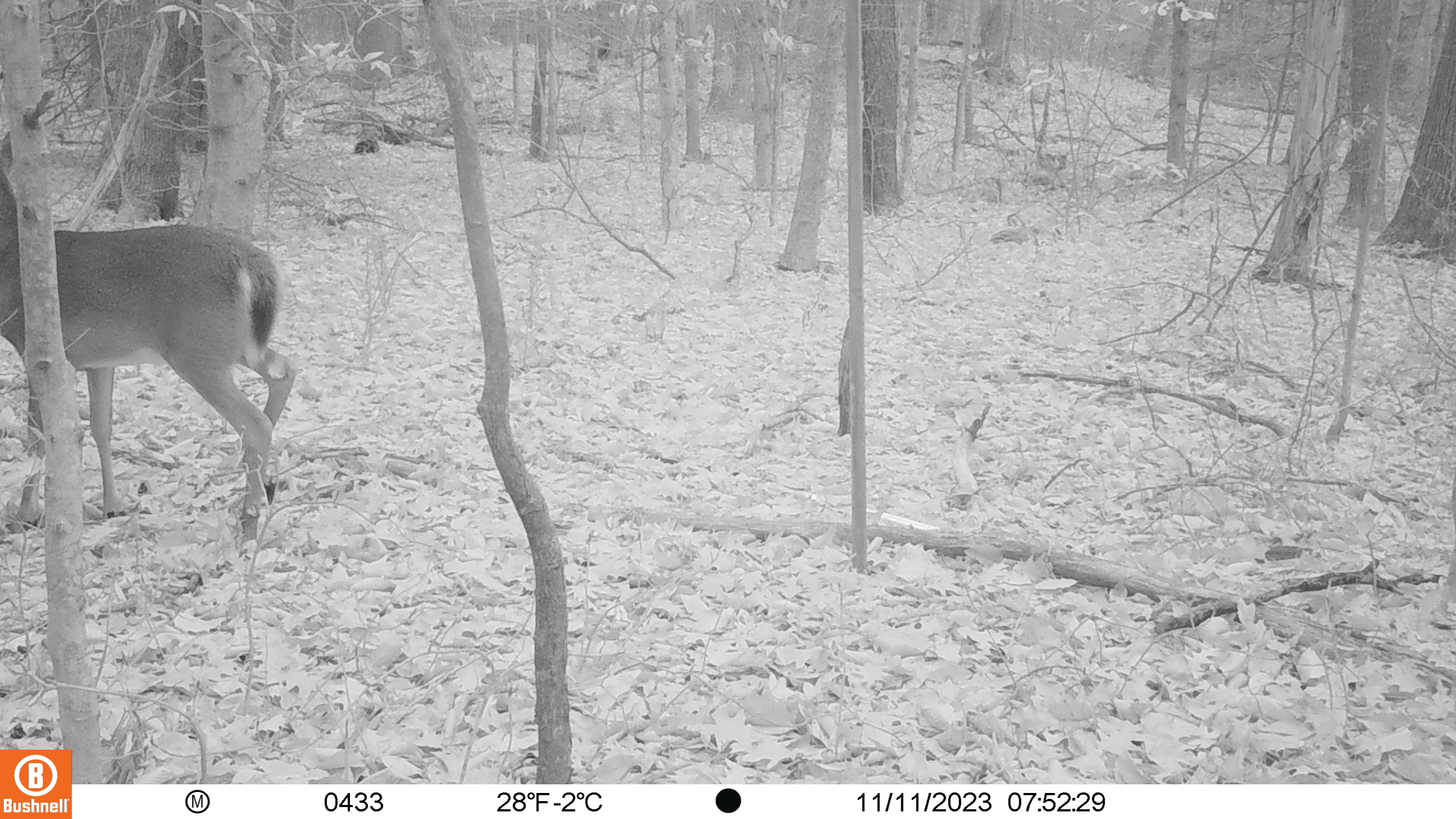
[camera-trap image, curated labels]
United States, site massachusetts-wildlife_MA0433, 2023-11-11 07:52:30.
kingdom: Animalia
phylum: Chordata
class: Mammalia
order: Artiodactyla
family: Cervidae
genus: Odocoileus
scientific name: Odocoileus virginianus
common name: white-tailed deer